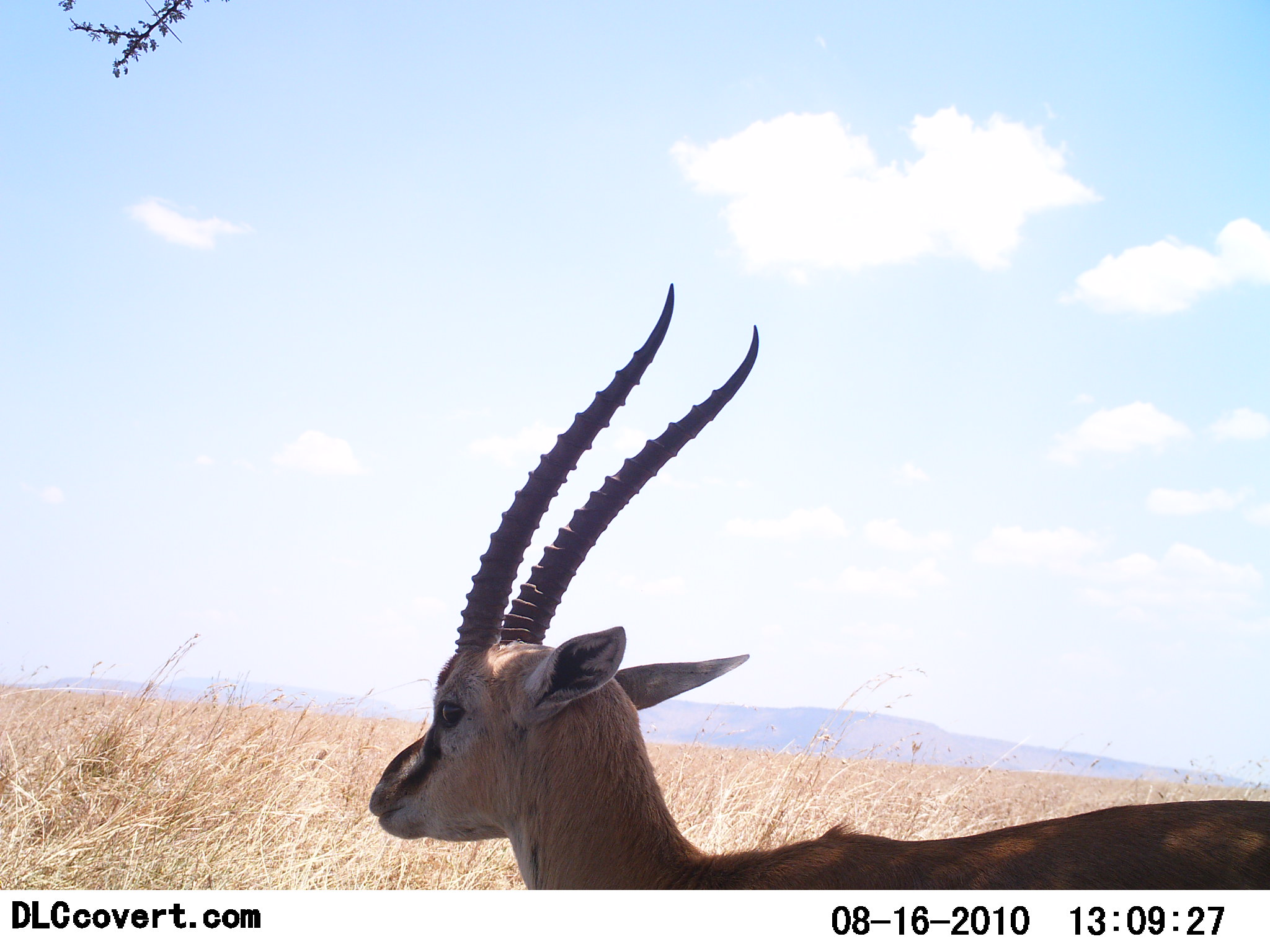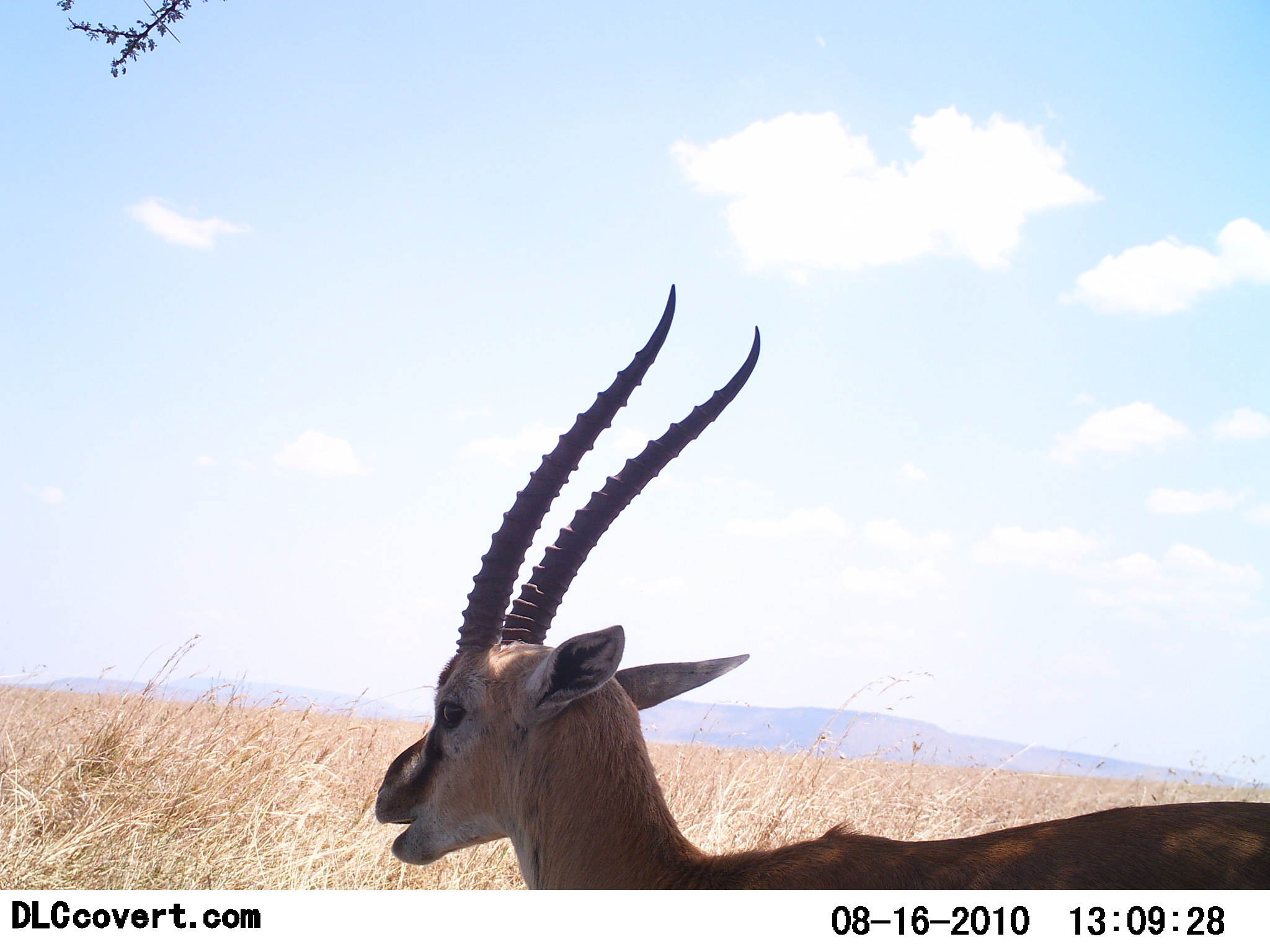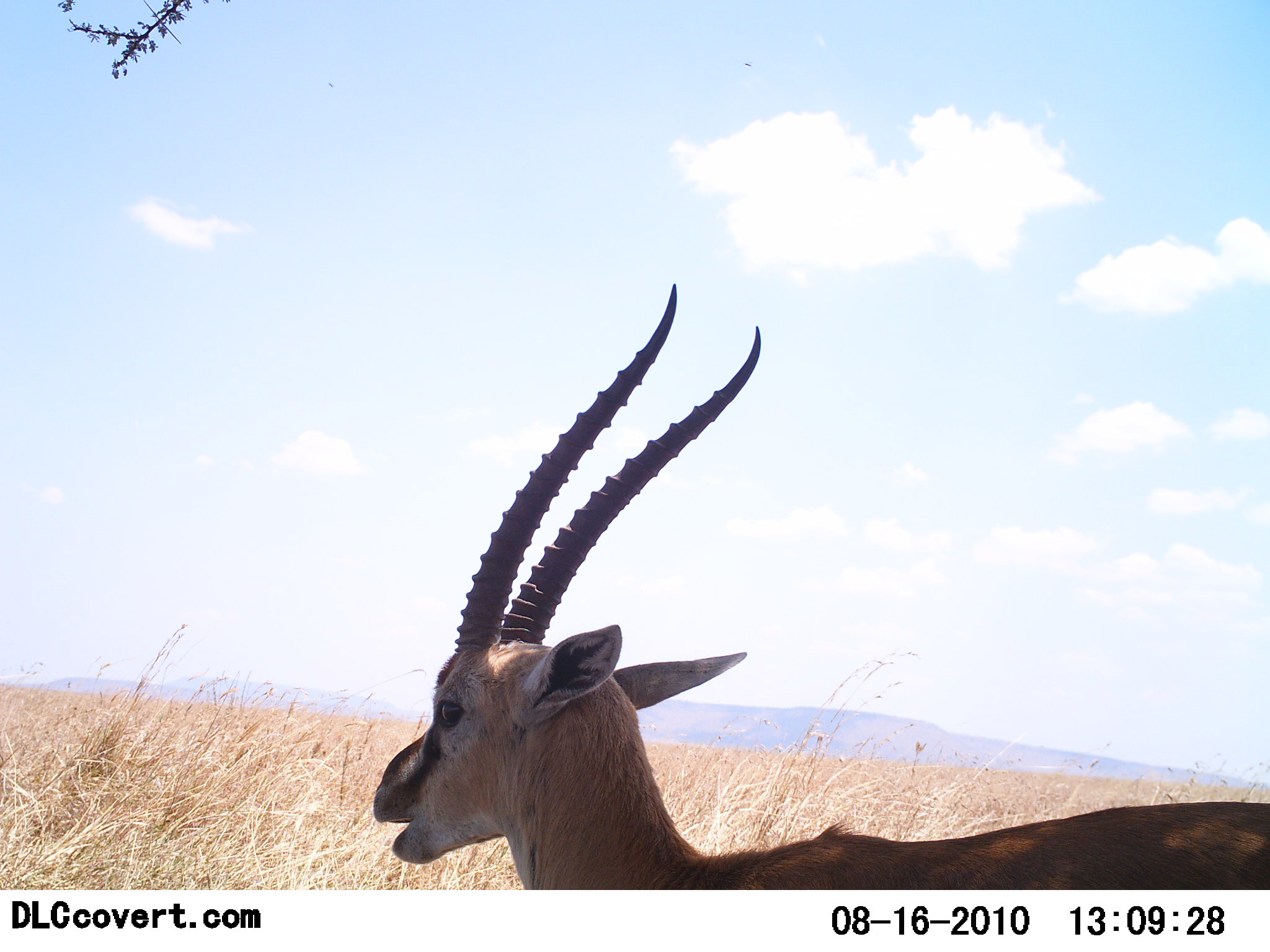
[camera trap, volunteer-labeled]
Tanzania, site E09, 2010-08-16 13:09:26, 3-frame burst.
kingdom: Animalia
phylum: Chordata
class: Mammalia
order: Artiodactyla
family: Bovidae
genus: Eudorcas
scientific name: Eudorcas thomsonii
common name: thomson's gazelle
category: gazellethomsons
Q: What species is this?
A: Gazellethomsons (thomson's gazelle) (Eudorcas thomsonii).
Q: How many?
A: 1.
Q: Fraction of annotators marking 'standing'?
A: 62%.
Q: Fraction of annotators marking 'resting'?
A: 0%.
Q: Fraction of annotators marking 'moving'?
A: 0%.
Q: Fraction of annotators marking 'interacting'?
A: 0%.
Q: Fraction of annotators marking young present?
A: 0%.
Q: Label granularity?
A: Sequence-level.